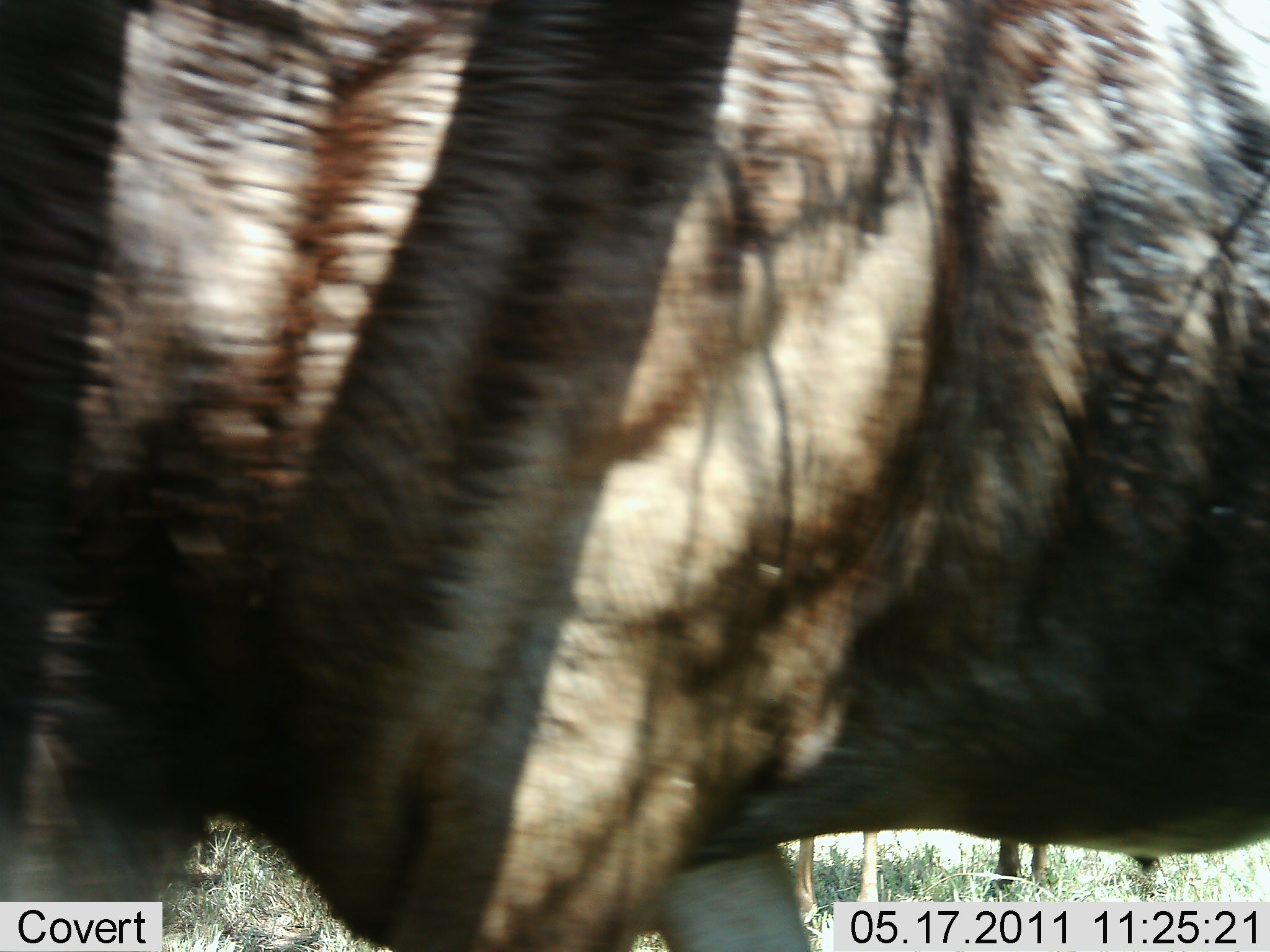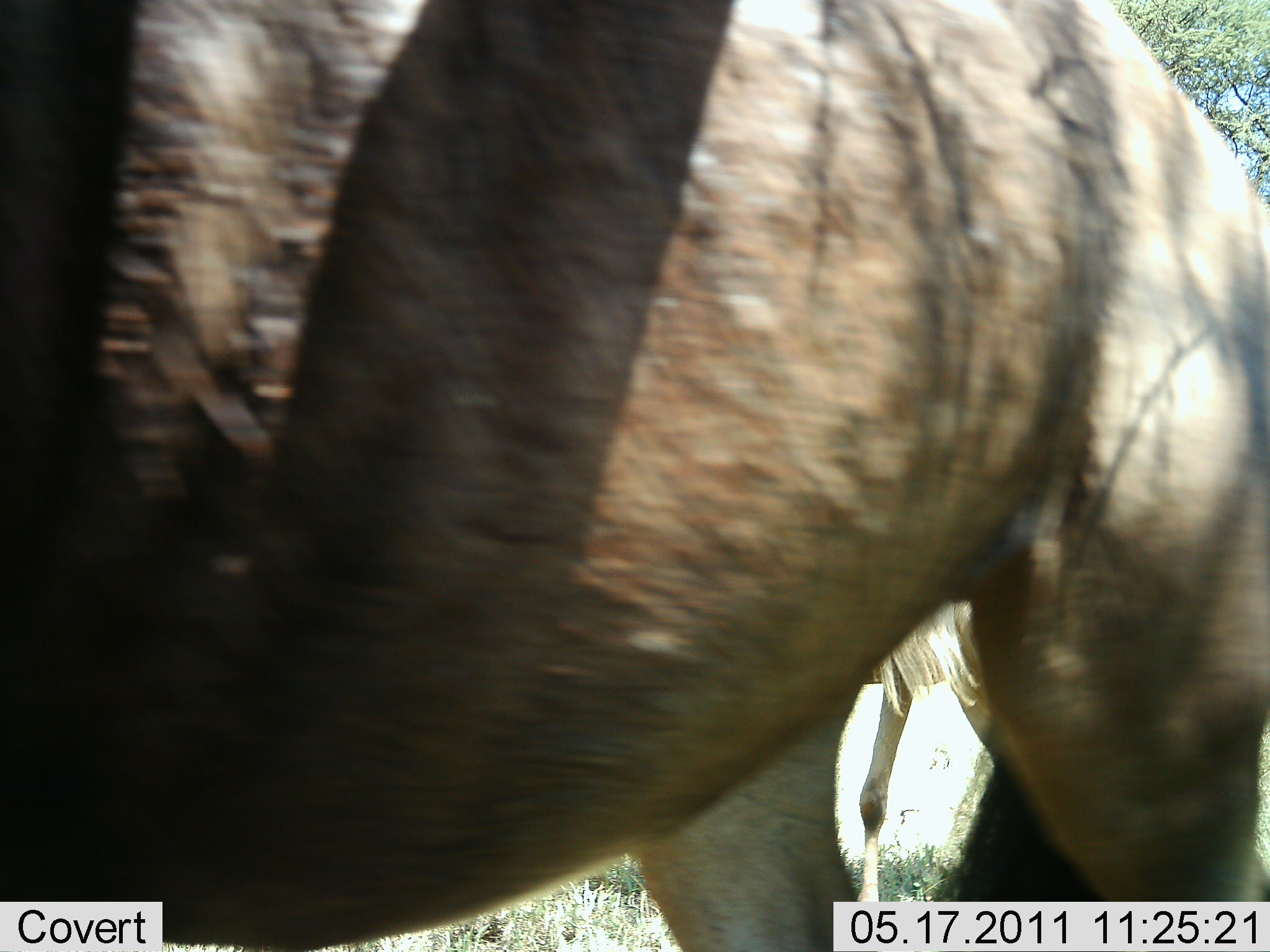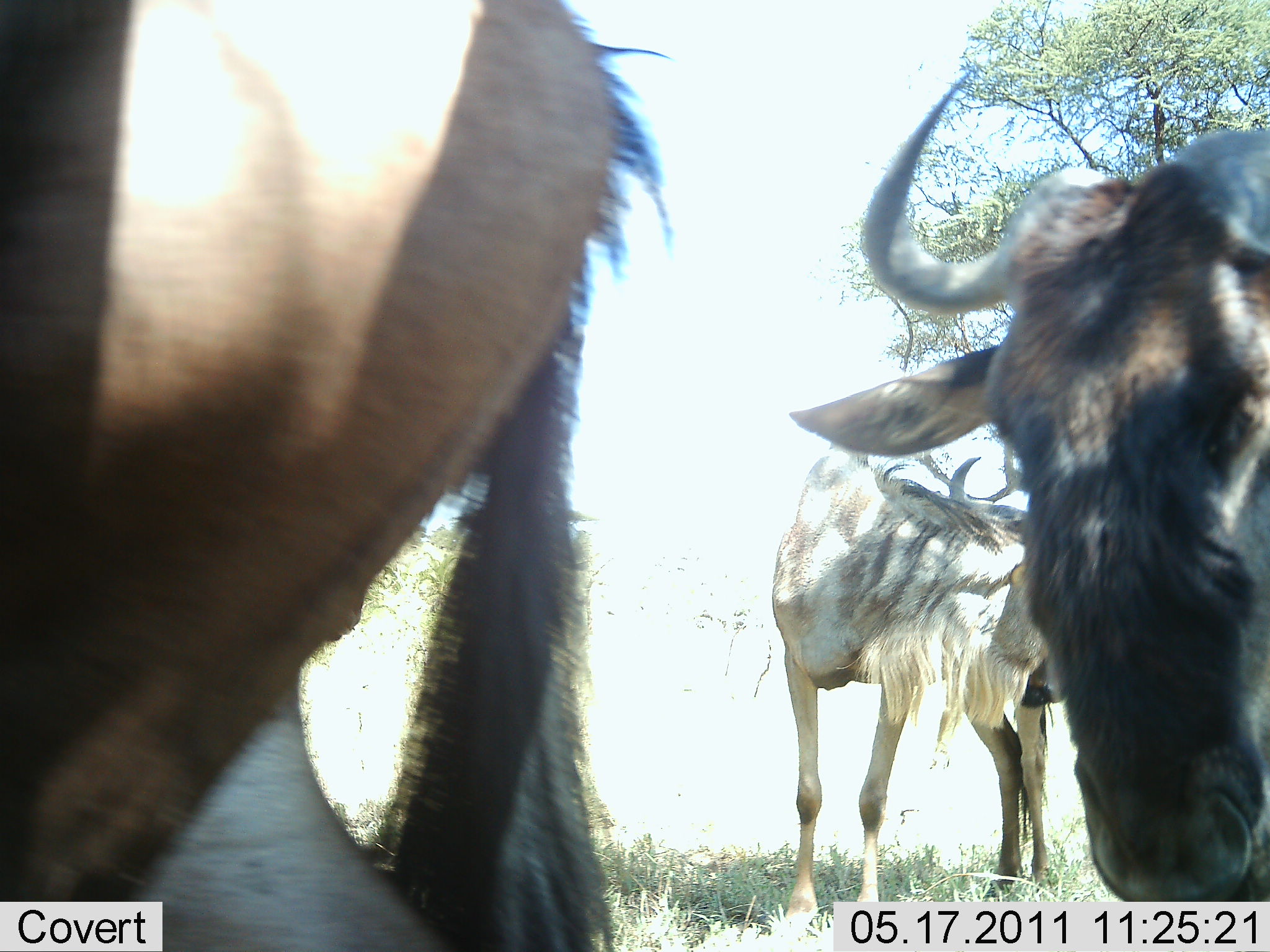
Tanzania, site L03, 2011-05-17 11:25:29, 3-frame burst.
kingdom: Animalia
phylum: Chordata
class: Mammalia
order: Artiodactyla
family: Bovidae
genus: Connochaetes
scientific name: Connochaetes taurinus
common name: blue wildebeest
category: wildebeest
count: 3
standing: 64%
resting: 9%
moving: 82%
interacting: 9%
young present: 0%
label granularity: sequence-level